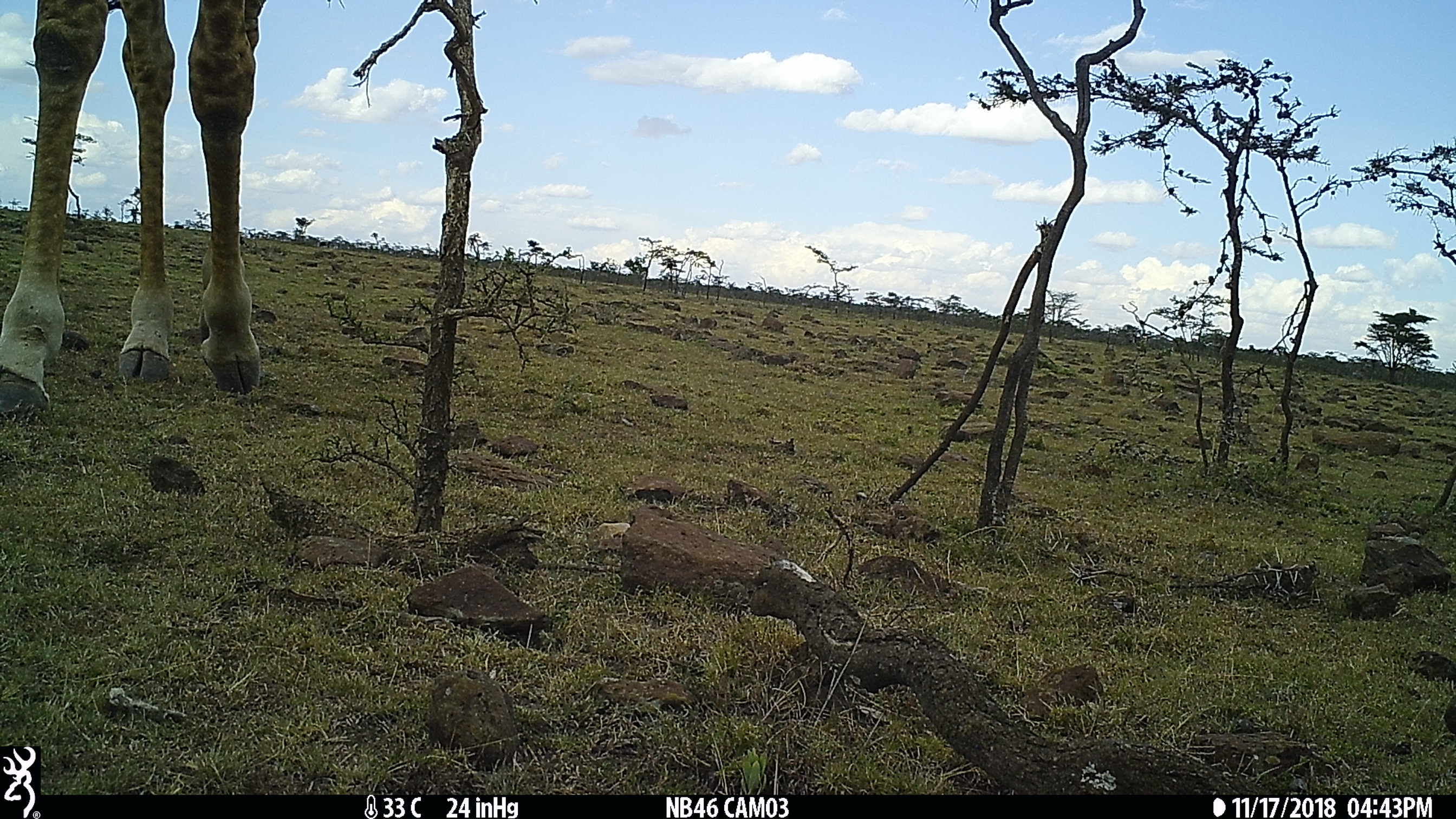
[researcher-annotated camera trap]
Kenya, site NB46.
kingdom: Animalia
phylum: Chordata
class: Mammalia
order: Artiodactyla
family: Giraffidae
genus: Giraffa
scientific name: Giraffa camelopardalis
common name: northern giraffe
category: giraffe